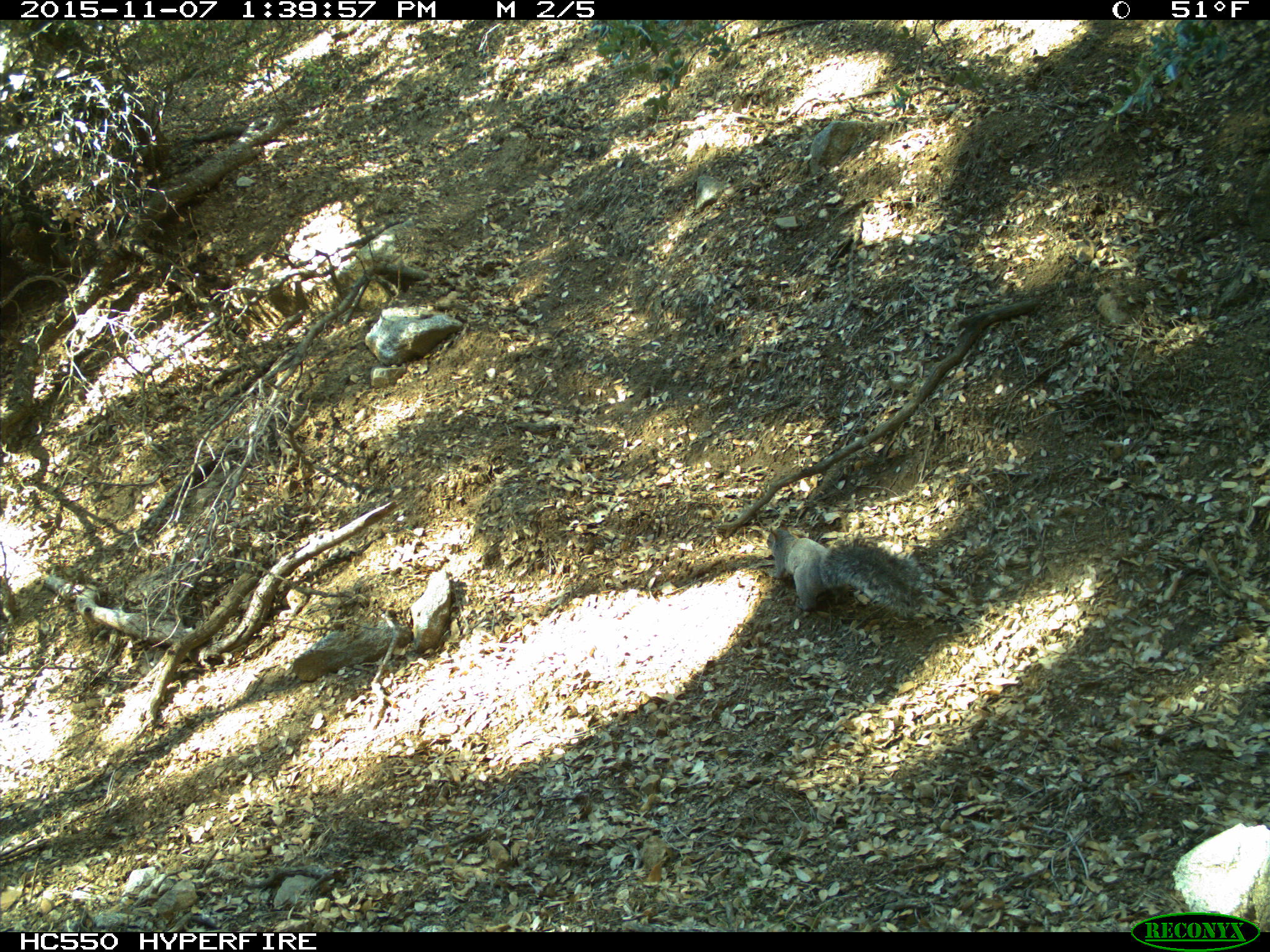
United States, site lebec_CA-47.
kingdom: Animalia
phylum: Chordata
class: Mammalia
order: Rodentia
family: Sciuridae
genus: Sciurus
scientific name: Sciurus carolinensis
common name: eastern gray squirrel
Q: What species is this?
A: Sciurus carolinensis (eastern gray squirrel).